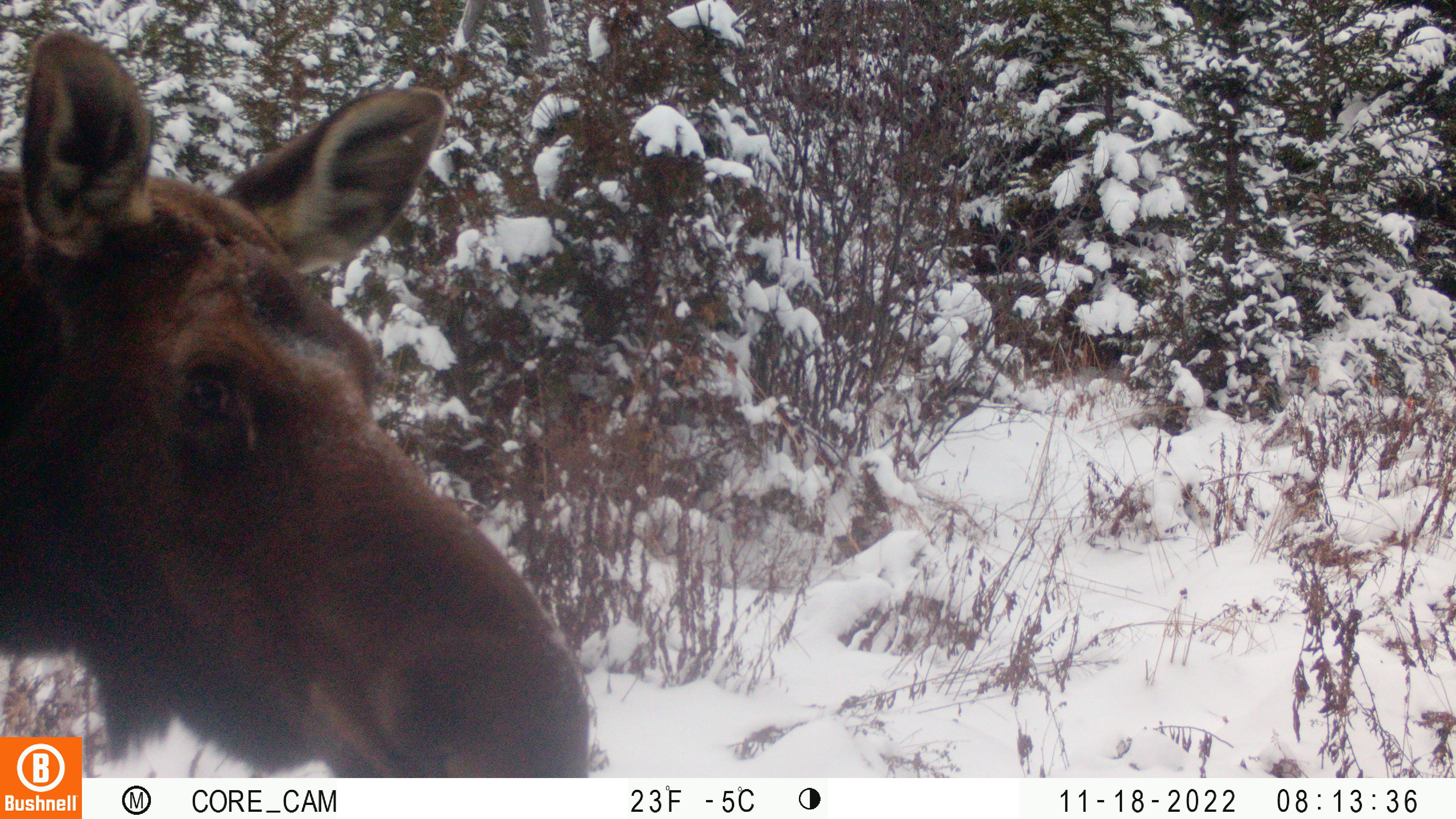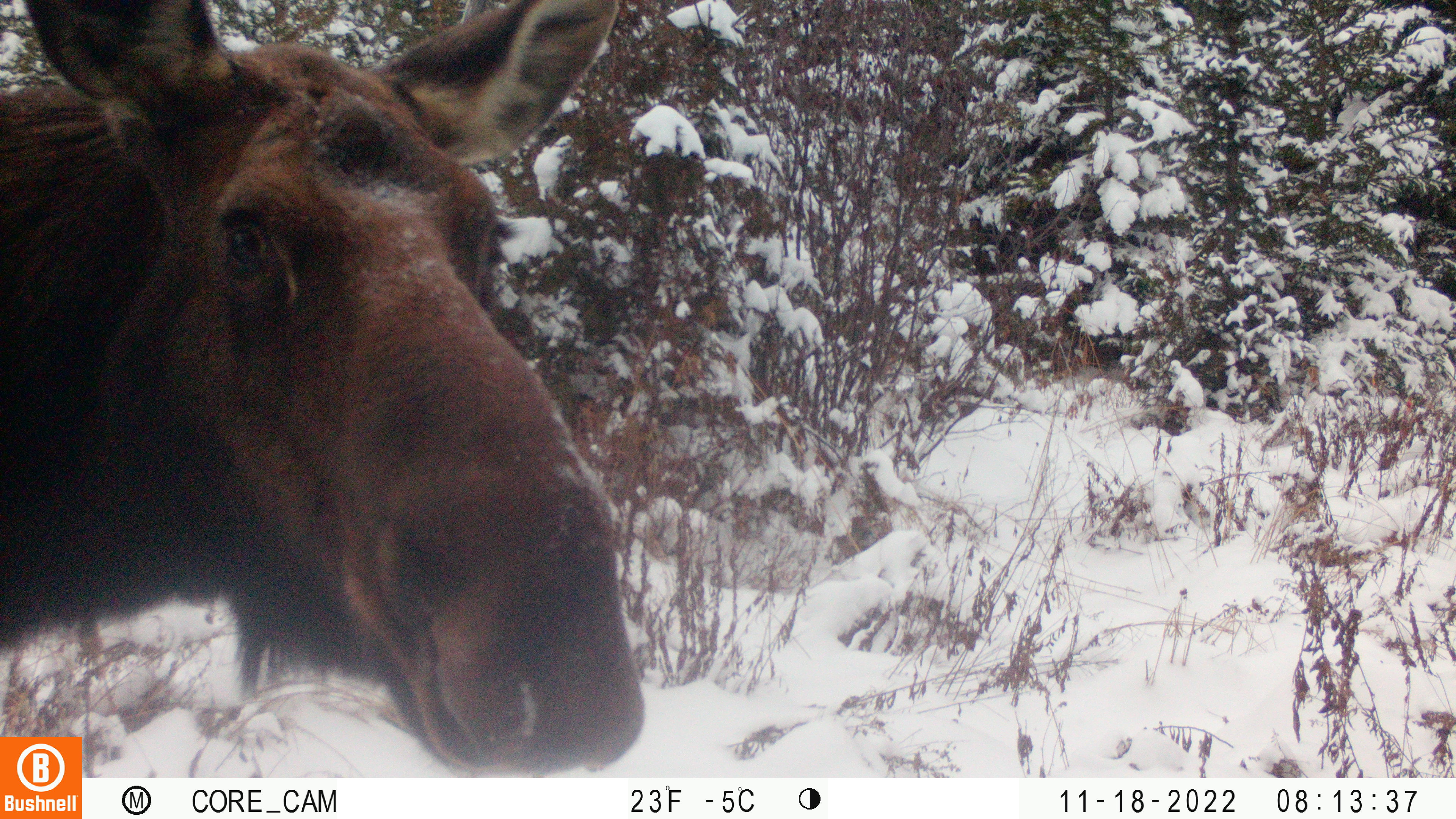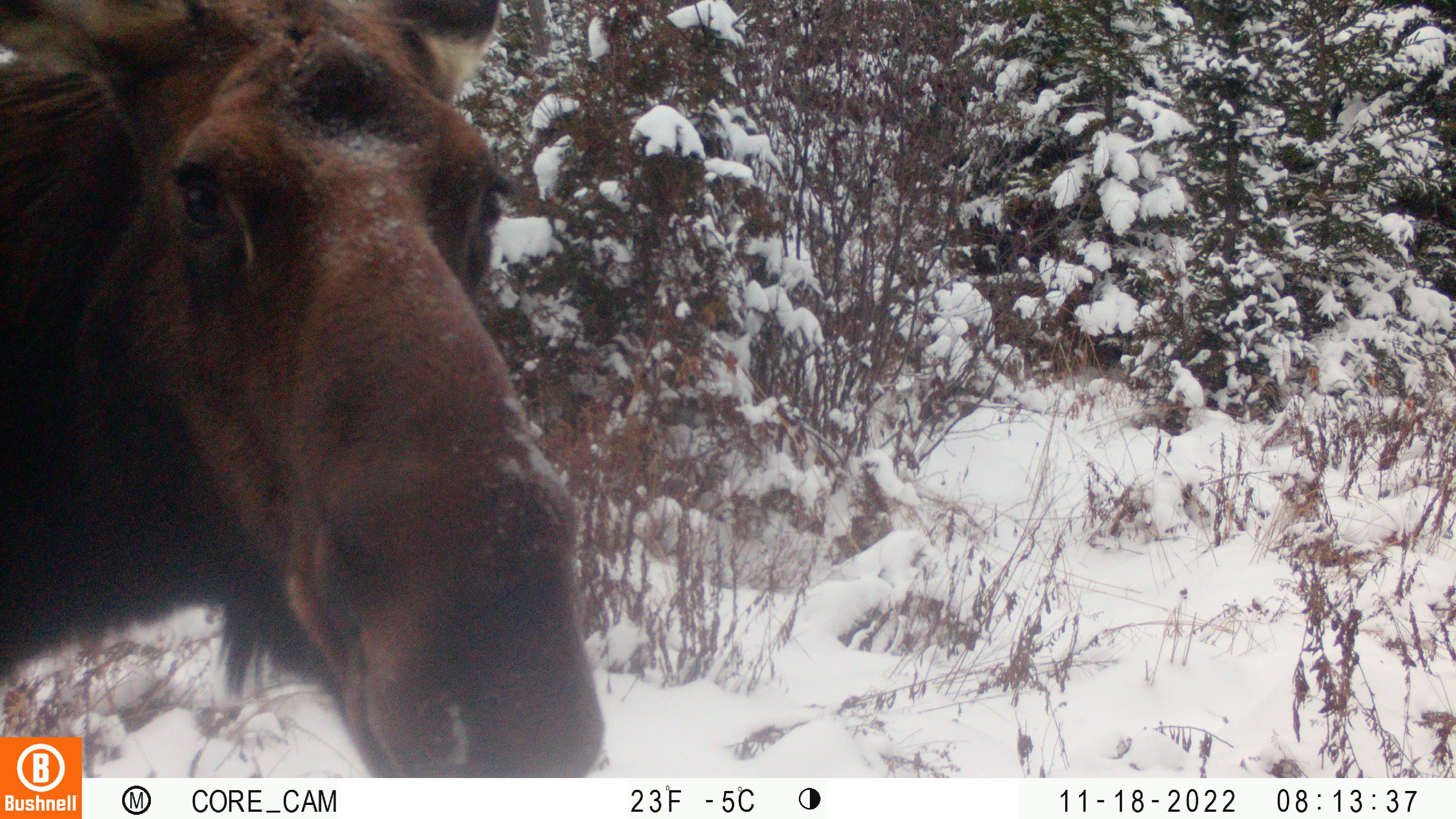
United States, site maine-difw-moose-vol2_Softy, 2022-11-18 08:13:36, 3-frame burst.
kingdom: Animalia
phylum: Chordata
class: Mammalia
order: Artiodactyla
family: Cervidae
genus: Alces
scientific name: Alces alces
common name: moose